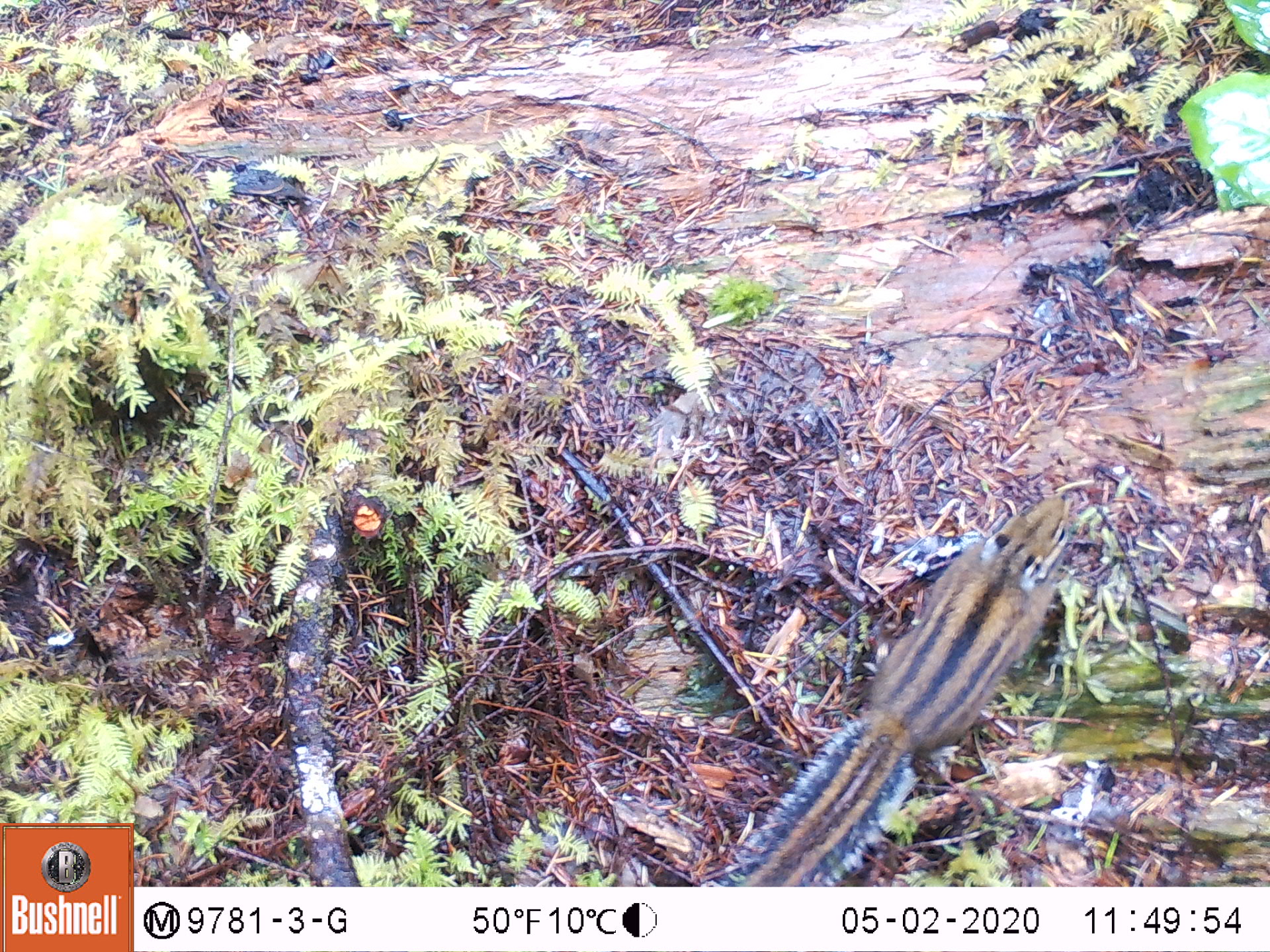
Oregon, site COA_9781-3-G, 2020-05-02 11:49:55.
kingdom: Animalia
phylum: Chordata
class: Mammalia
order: Rodentia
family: Sciuridae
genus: Neotamias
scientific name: Neotamias townsendii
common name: townsend's chipmunk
Townsend's chipmunk (Neotamias townsendii).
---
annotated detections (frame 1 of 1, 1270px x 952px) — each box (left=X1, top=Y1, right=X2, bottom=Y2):
townsend's chipmunk: (left=704, top=481, right=1083, bottom=878)